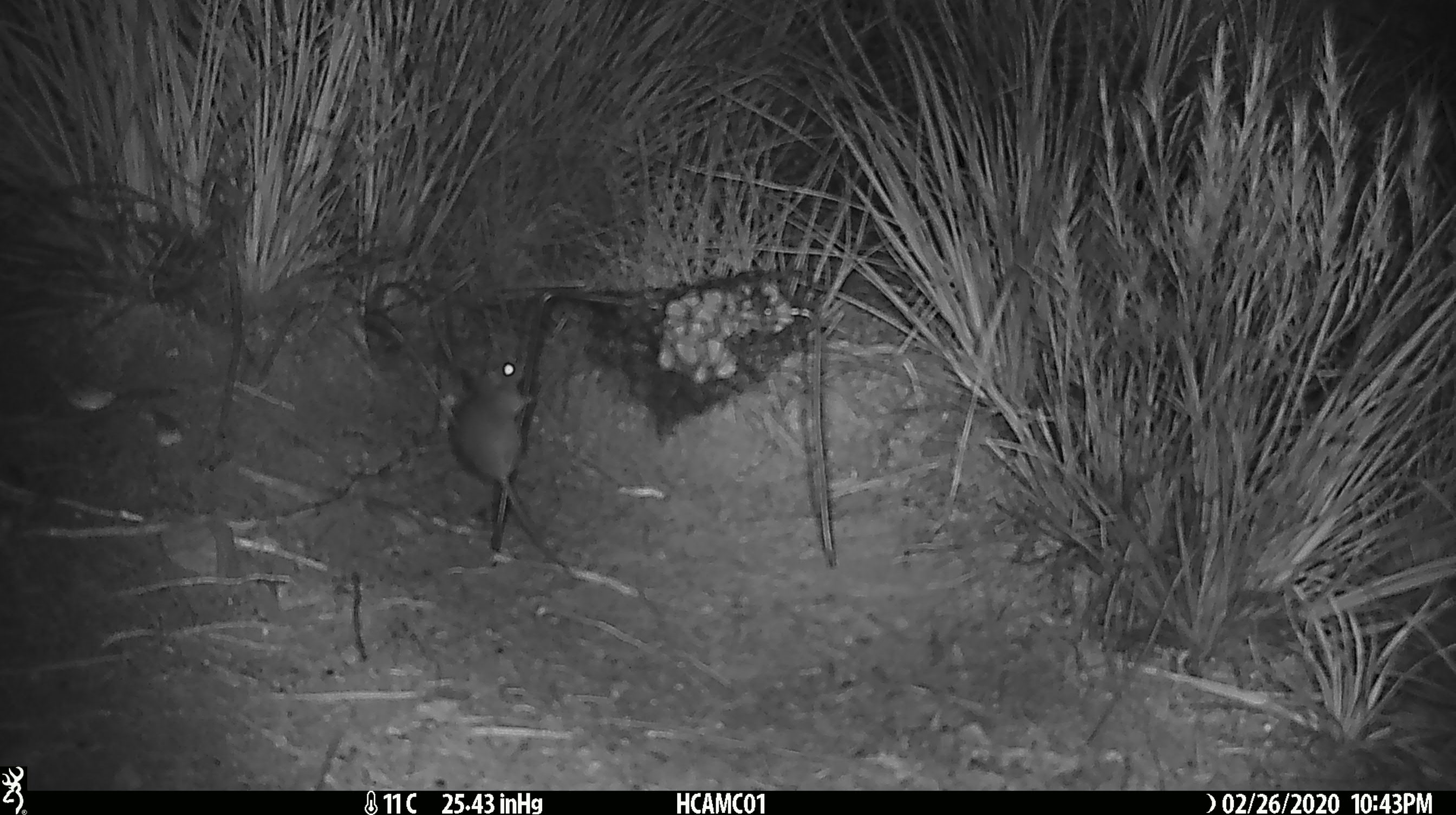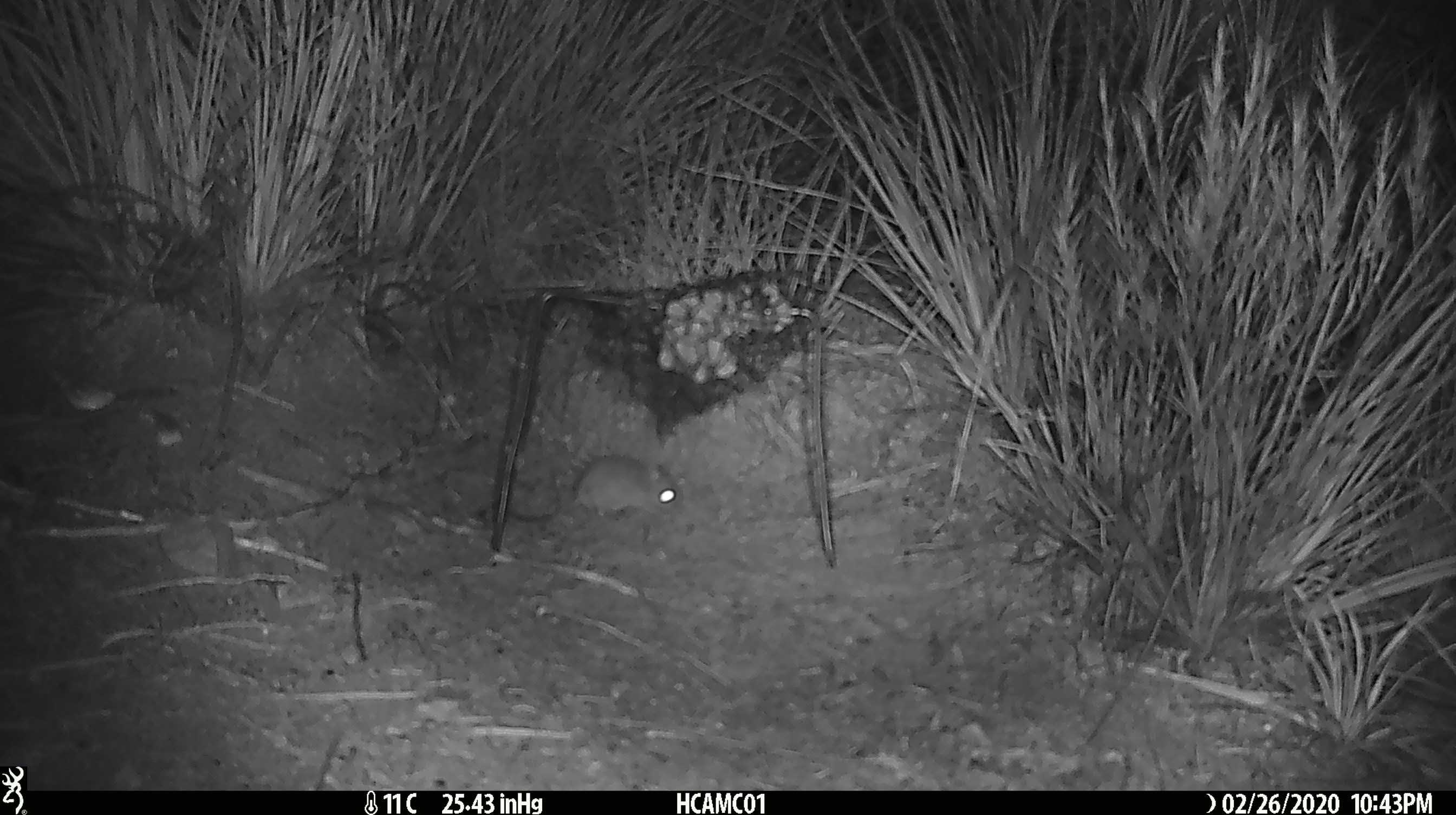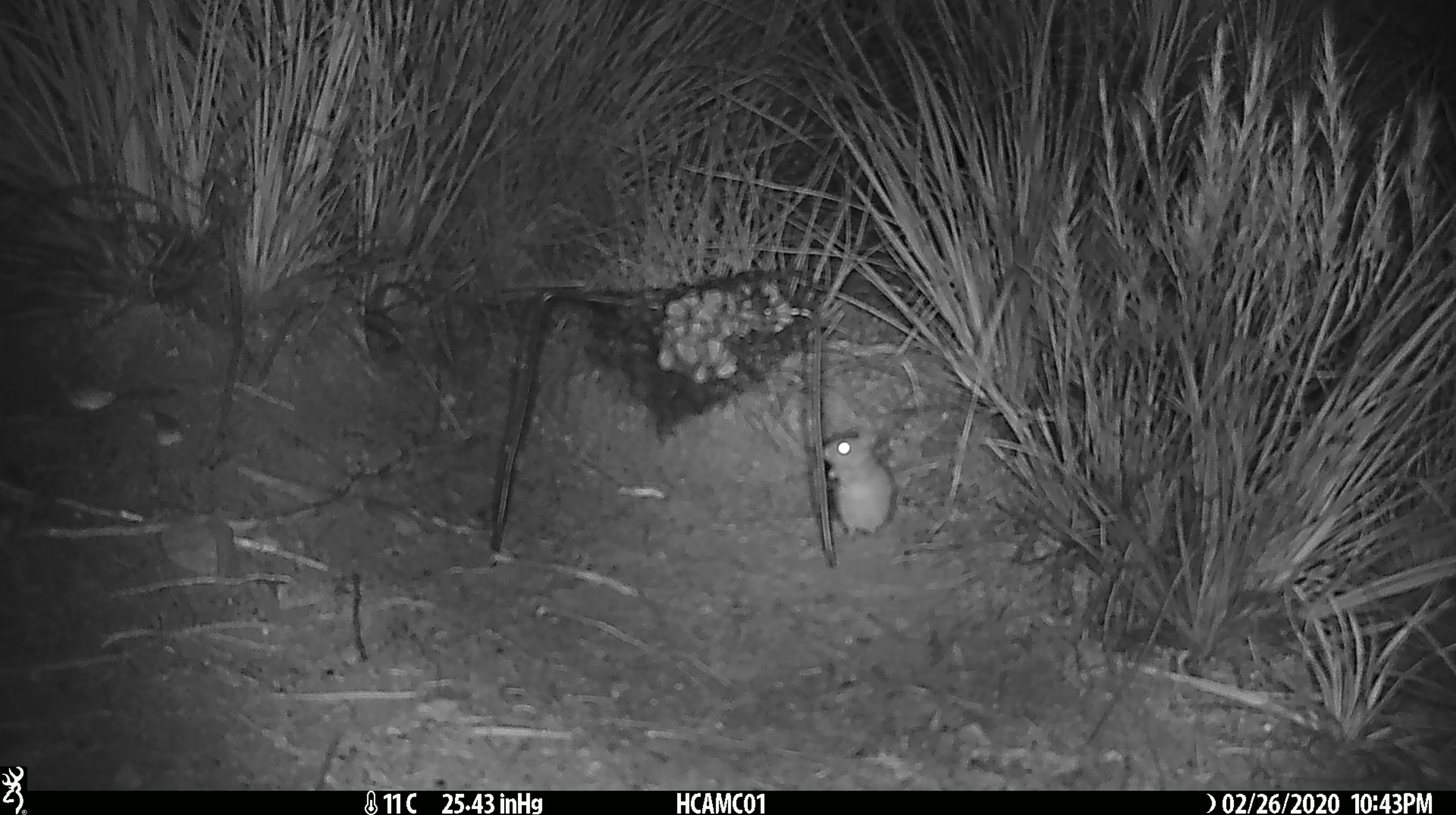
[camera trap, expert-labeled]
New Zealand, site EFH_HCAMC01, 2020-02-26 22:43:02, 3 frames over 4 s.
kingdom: Animalia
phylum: Chordata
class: Mammalia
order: Rodentia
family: Muridae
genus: Mus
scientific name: Mus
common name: mouse